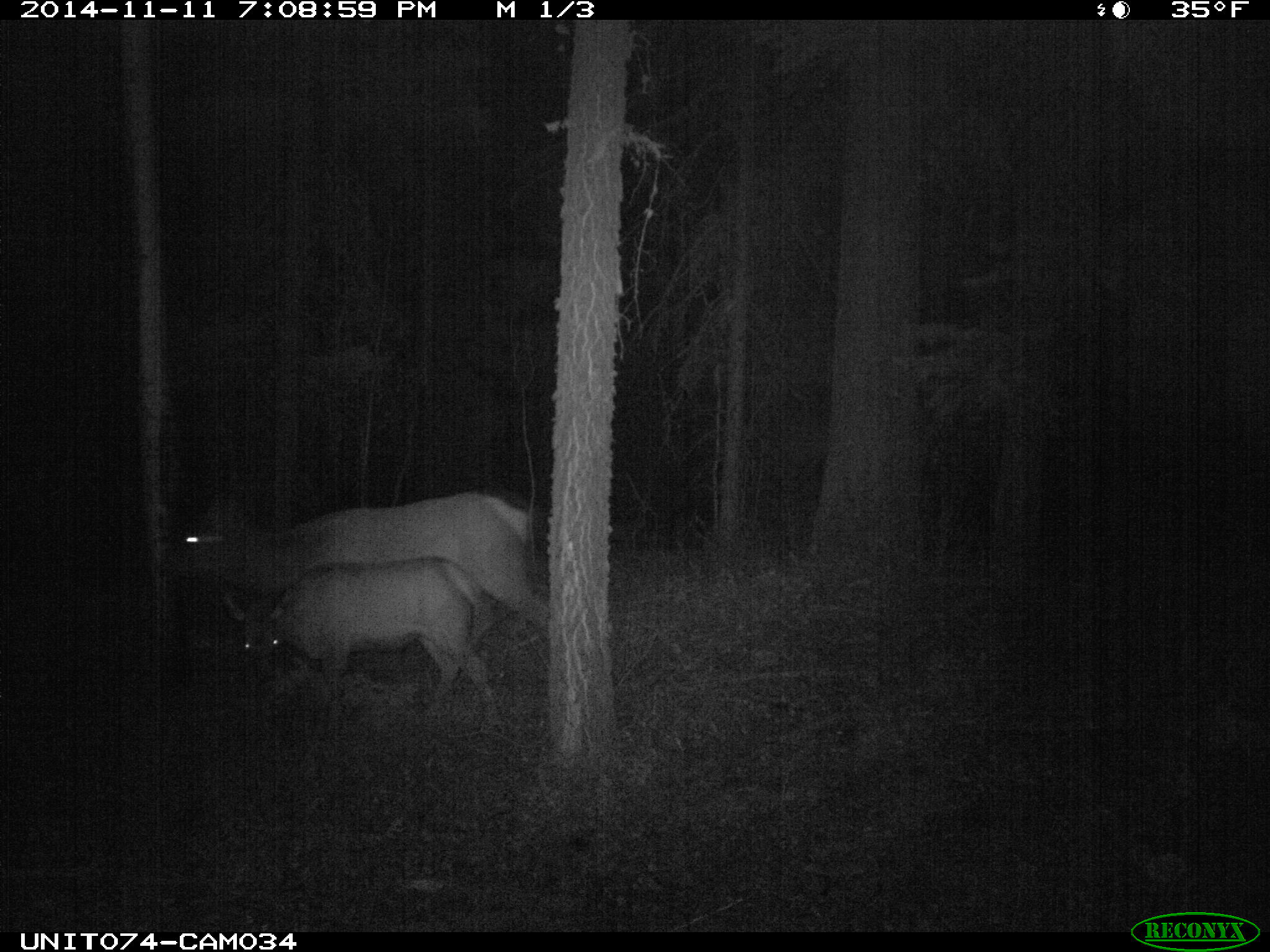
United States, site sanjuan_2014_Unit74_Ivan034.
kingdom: Animalia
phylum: Chordata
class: Mammalia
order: Artiodactyla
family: Cervidae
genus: Cervus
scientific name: Cervus elaphus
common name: red deer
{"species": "Cervus elaphus (red deer)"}